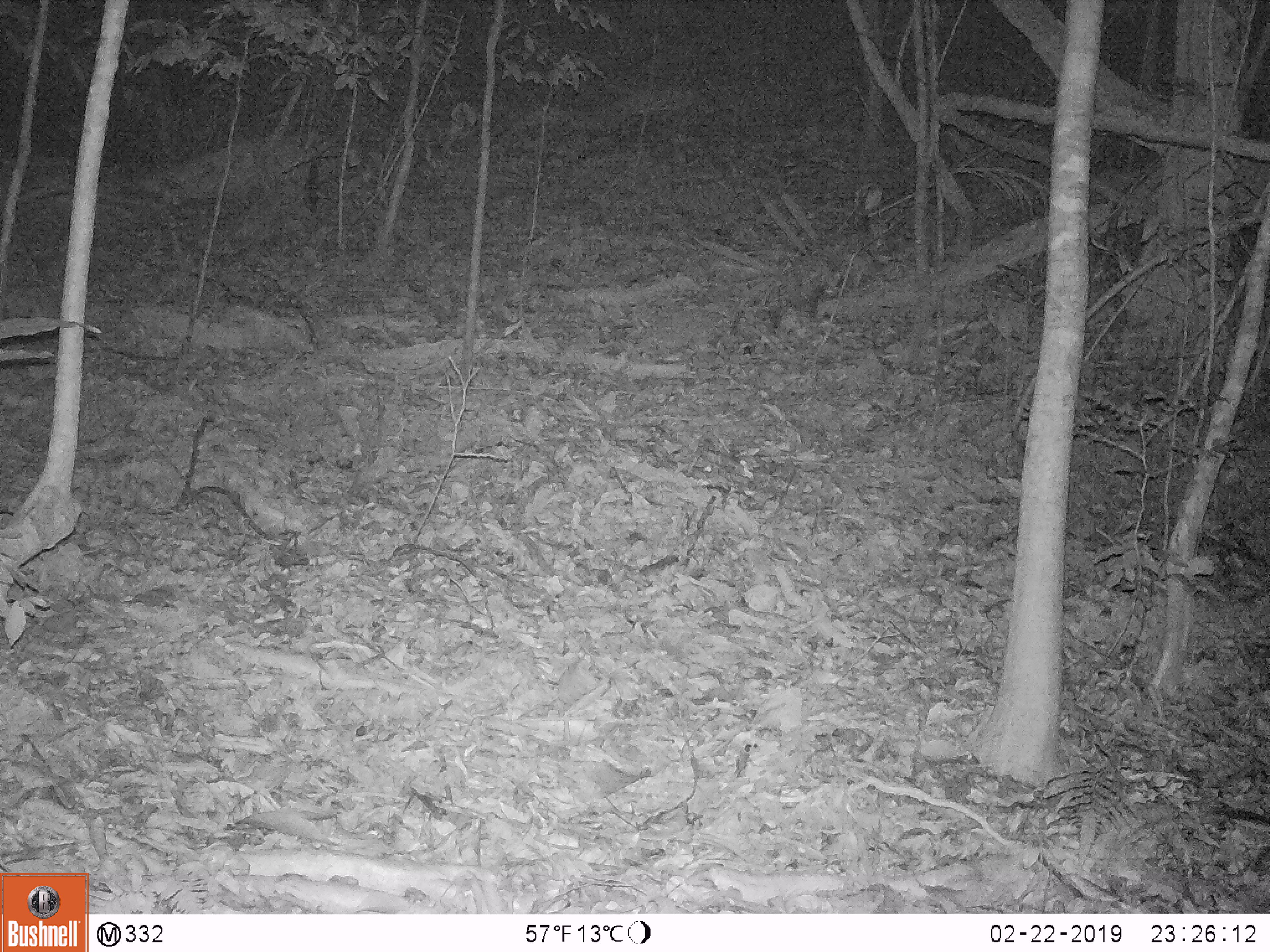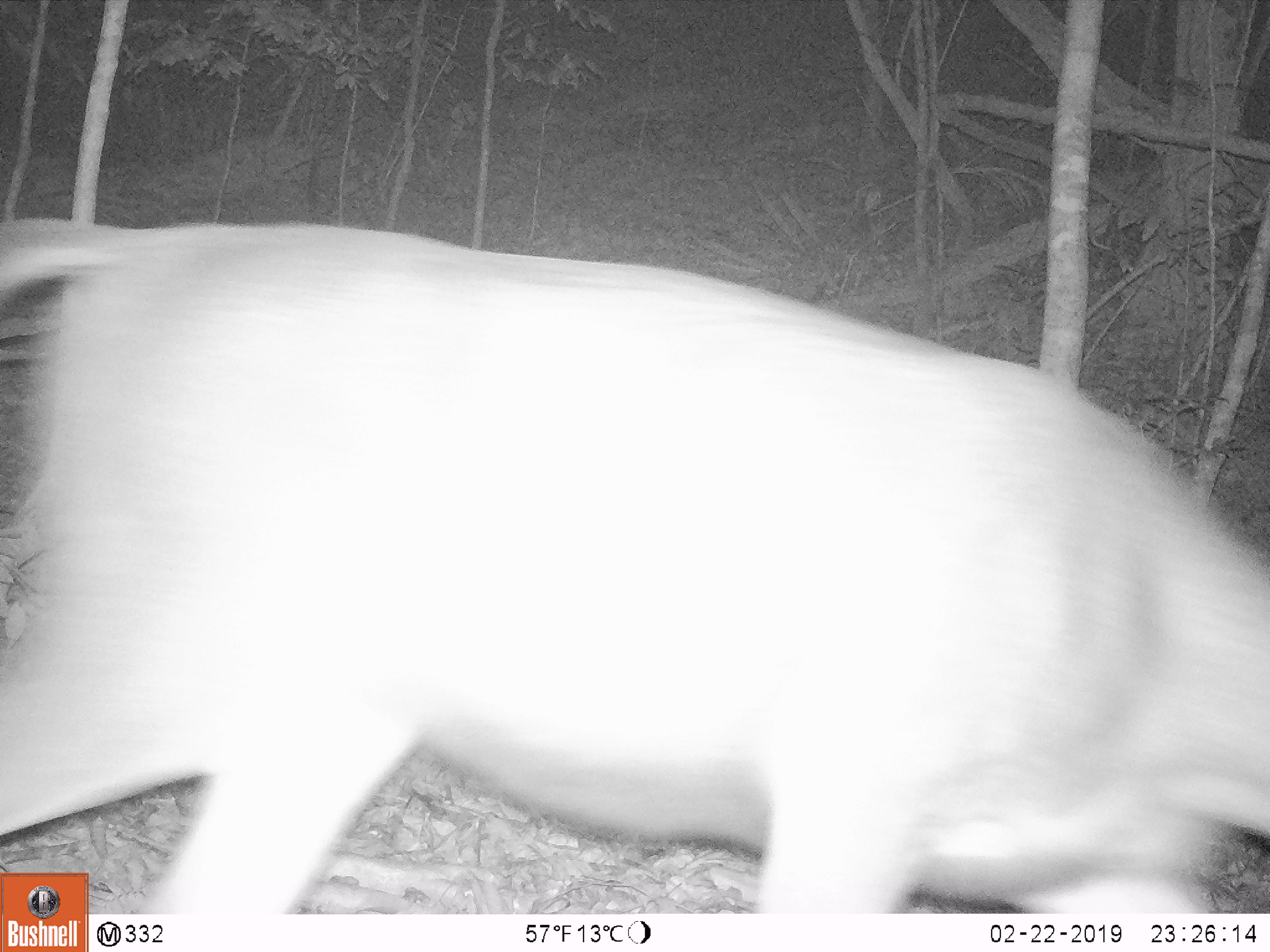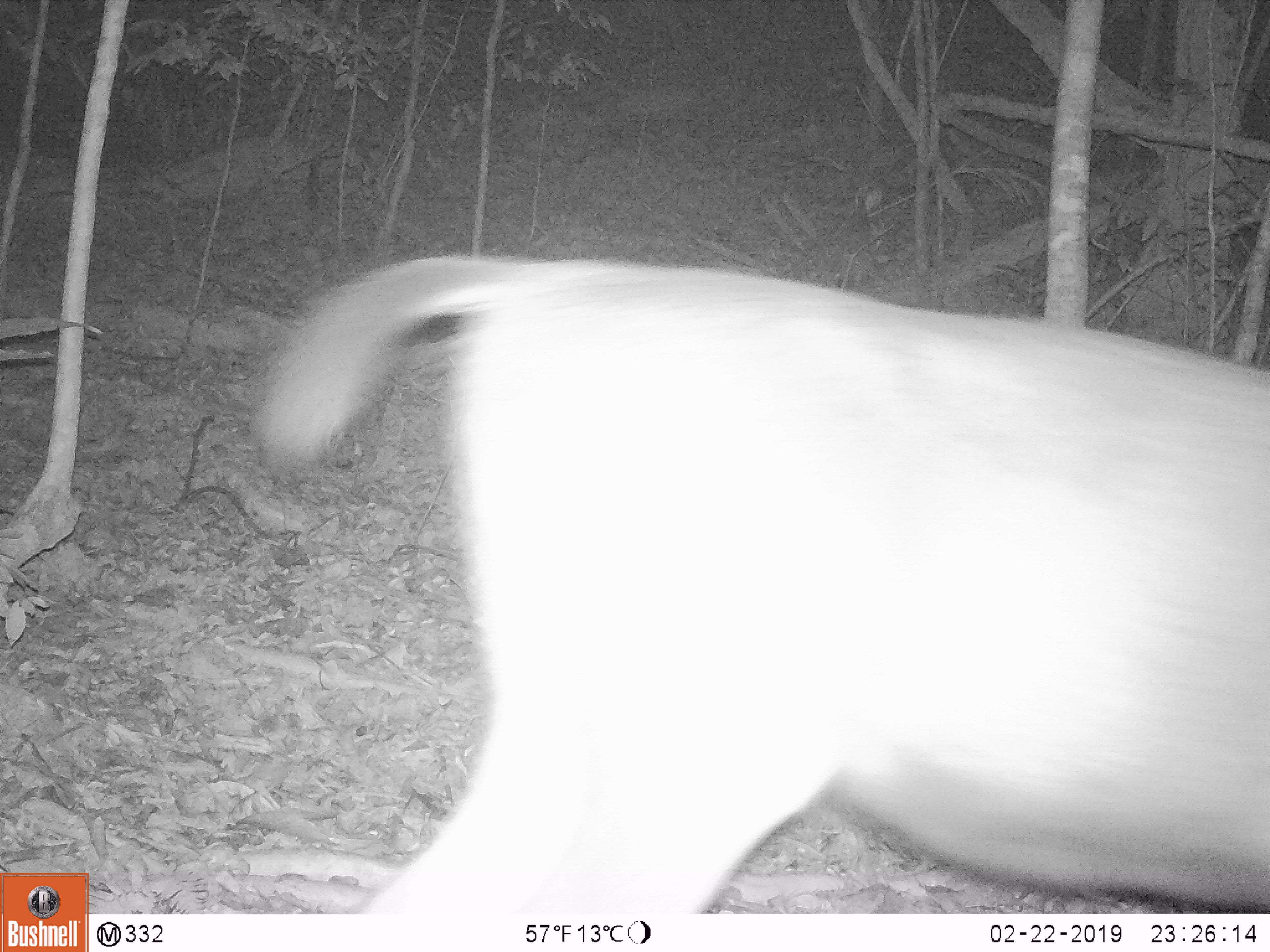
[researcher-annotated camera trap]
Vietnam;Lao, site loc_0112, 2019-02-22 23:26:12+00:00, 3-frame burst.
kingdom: Animalia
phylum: Chordata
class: Mammalia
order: Artiodactyla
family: Cervidae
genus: Rusa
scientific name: Rusa unicolor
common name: sambar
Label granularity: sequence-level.